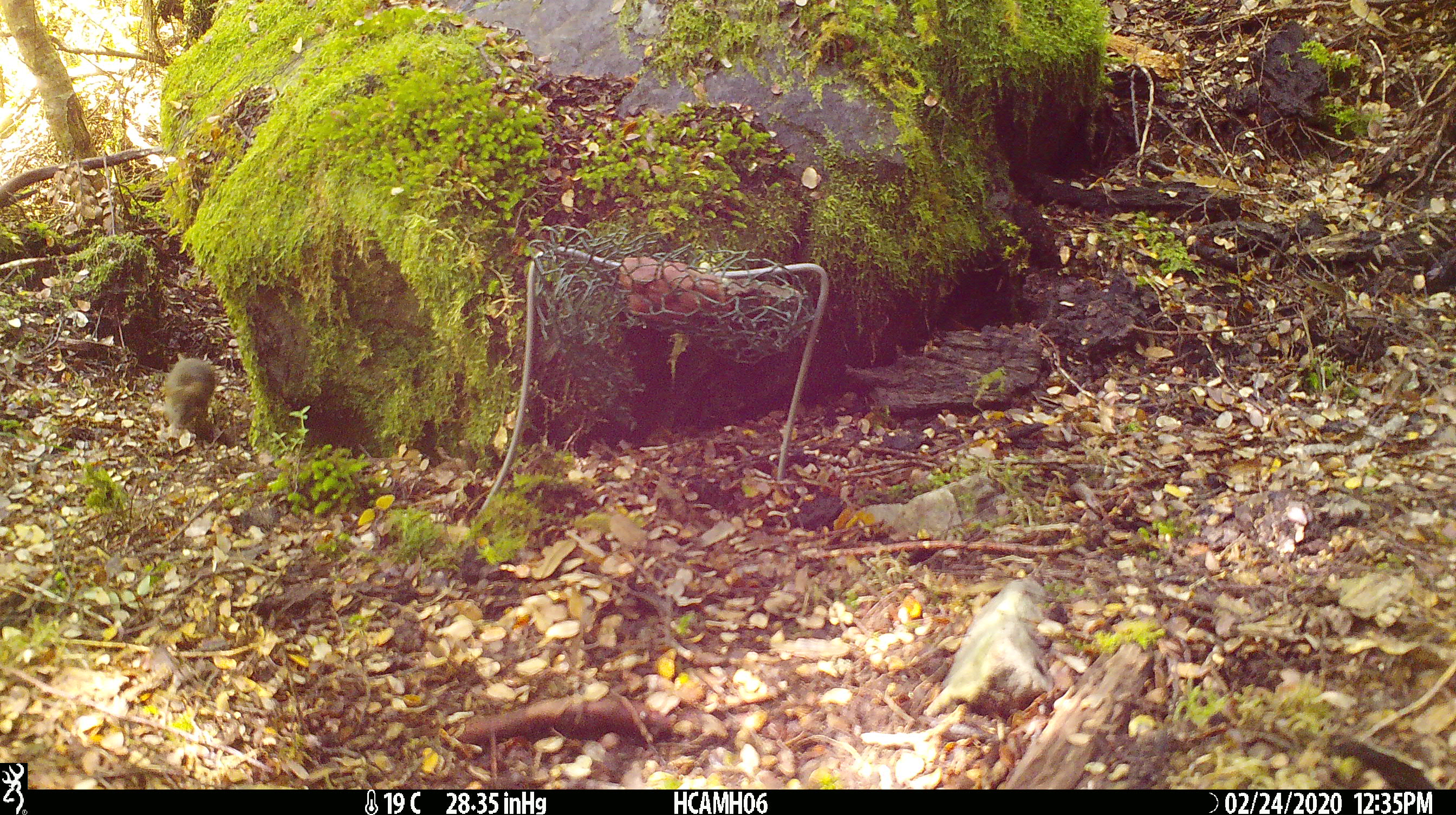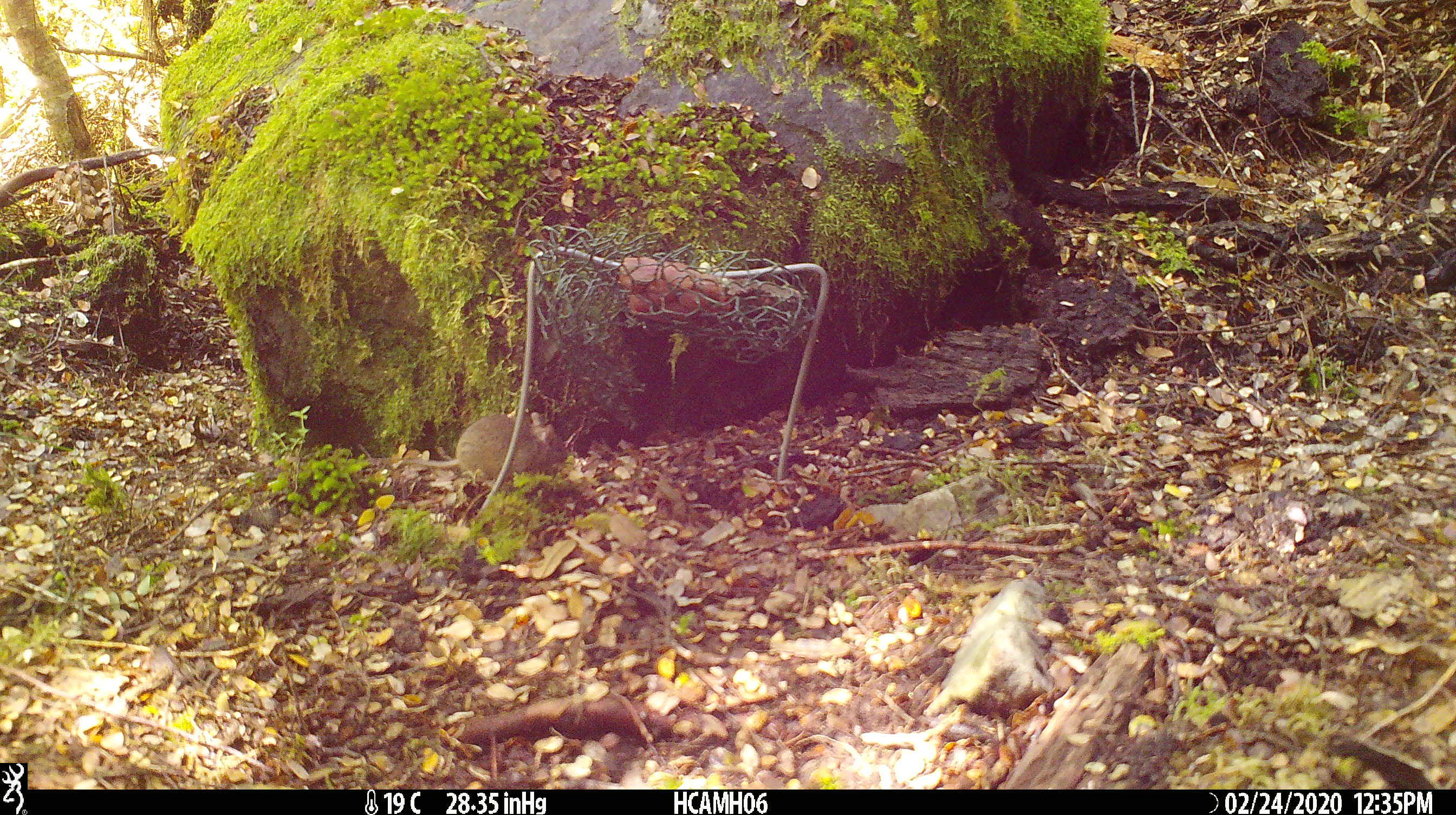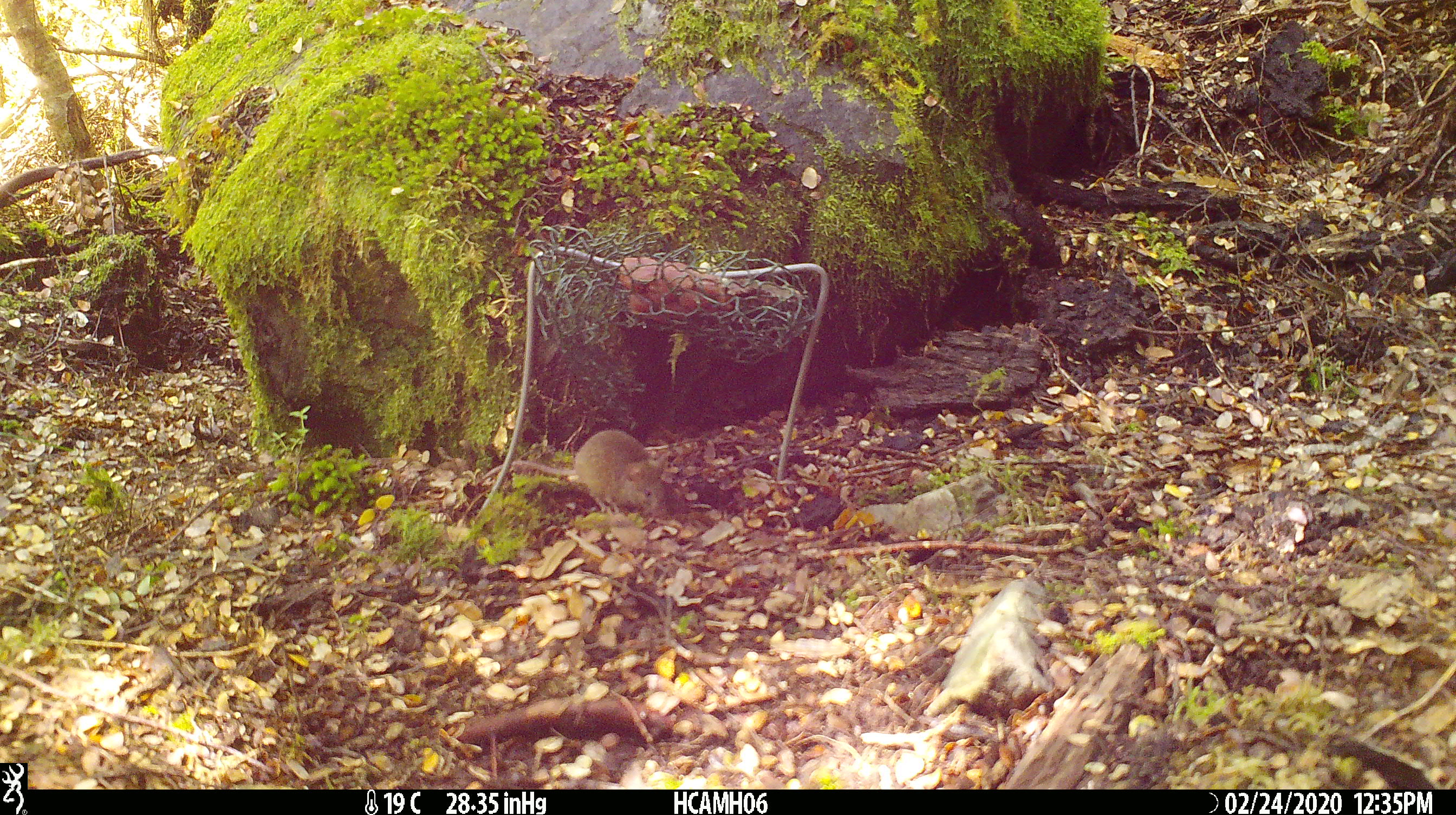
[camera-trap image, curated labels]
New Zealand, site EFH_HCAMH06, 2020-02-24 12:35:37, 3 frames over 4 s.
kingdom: Animalia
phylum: Chordata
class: Mammalia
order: Rodentia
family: Muridae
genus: Mus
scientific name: Mus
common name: mouse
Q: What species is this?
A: Mouse (Mus).